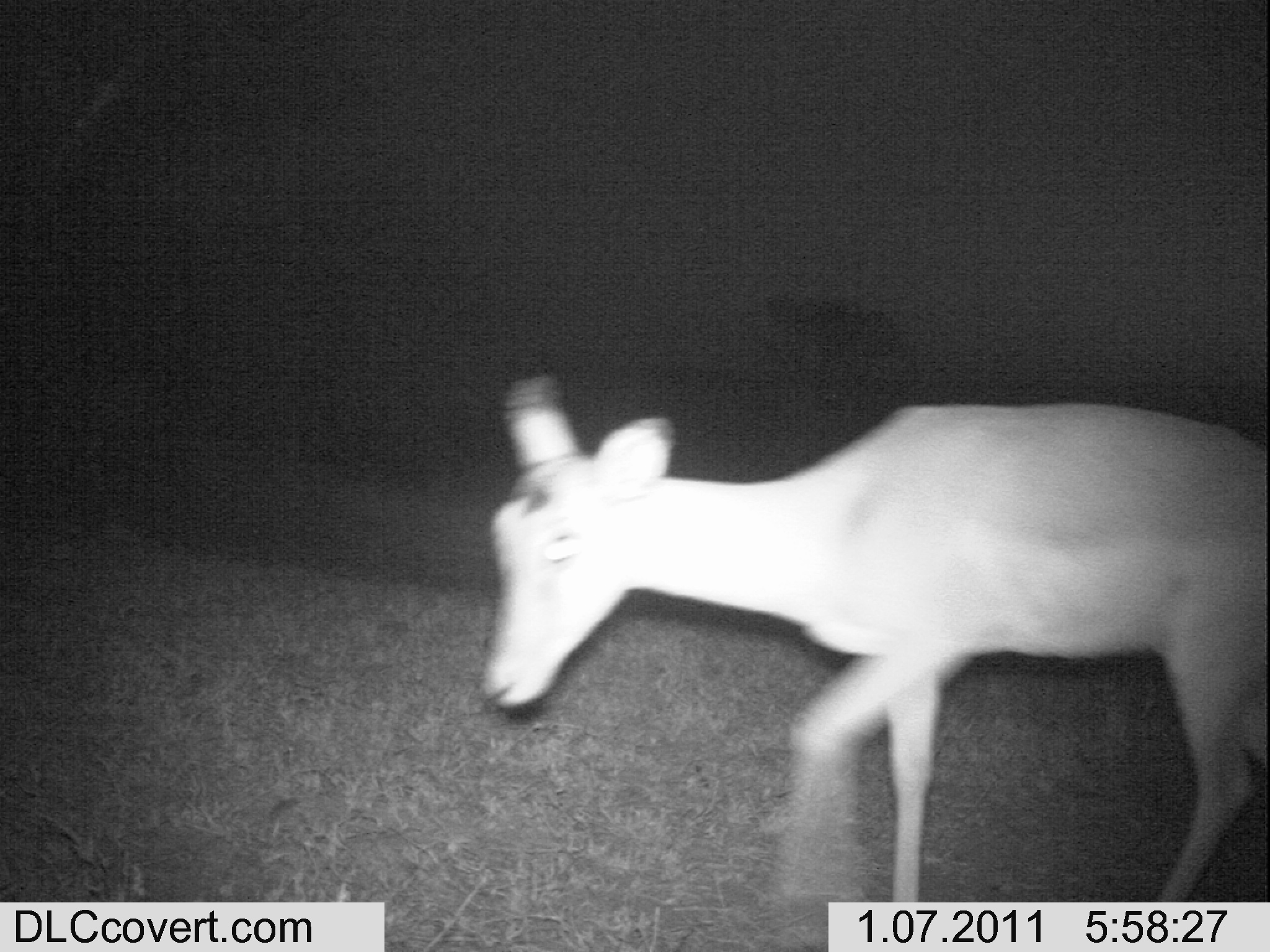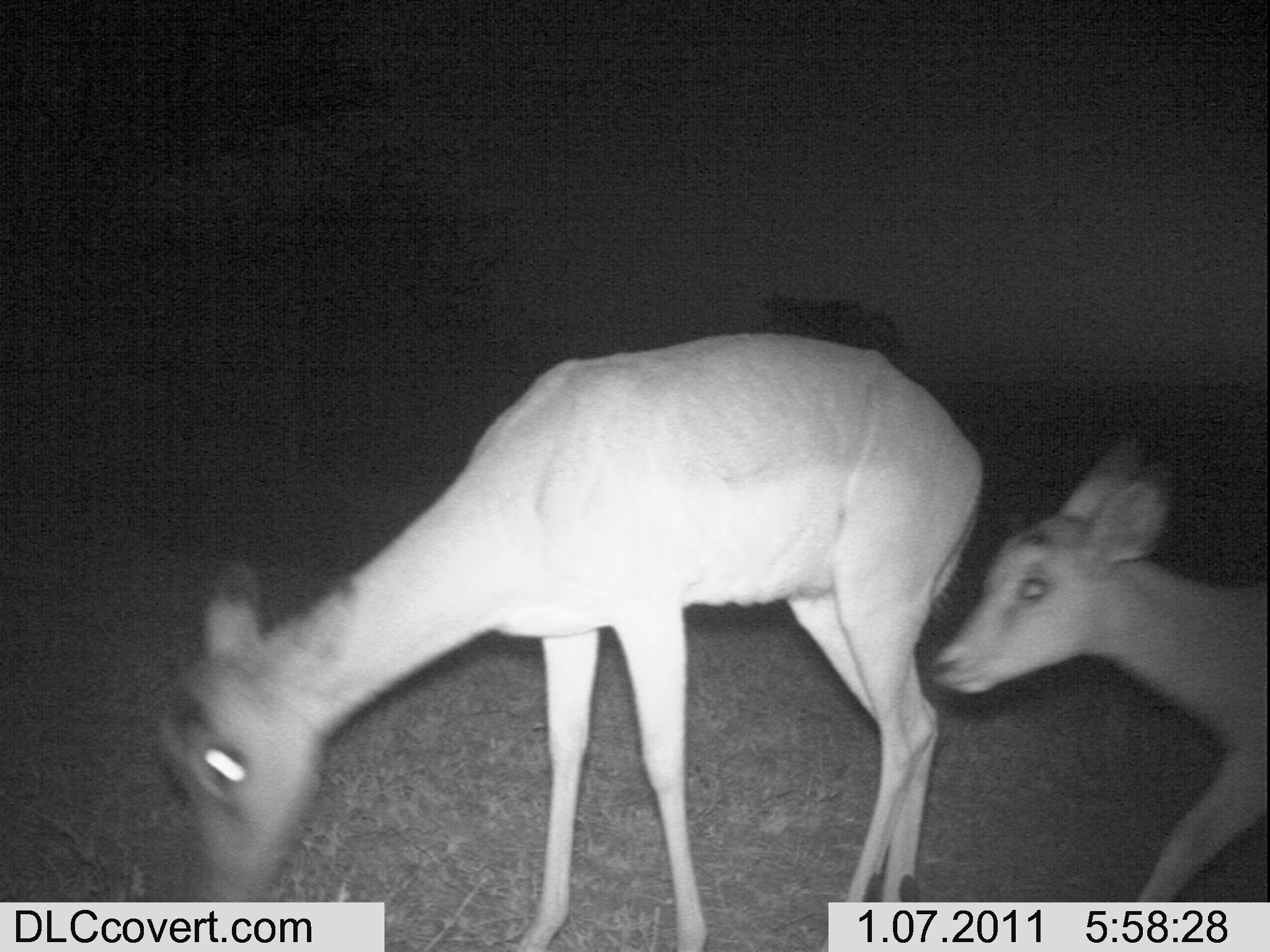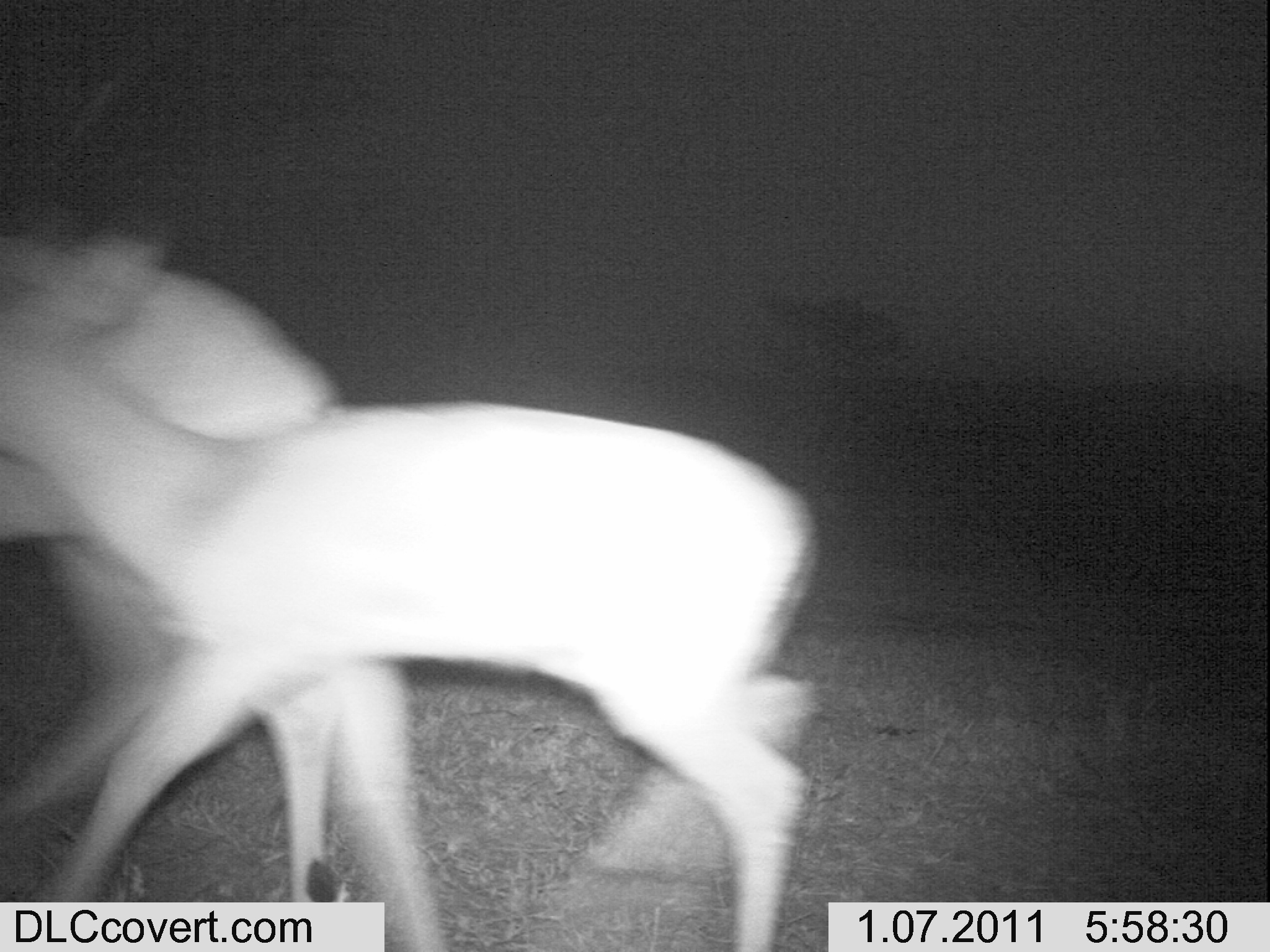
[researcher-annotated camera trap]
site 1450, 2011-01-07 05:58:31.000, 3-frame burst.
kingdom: Animalia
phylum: Chordata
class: Mammalia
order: Artiodactyla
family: Bovidae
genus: Aepyceros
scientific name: Aepyceros melampus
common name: impala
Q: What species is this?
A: Aepyceros melampus (impala).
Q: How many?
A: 1.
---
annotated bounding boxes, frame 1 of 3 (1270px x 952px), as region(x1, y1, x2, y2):
aepyceros melampus: region(475, 372, 1266, 901)